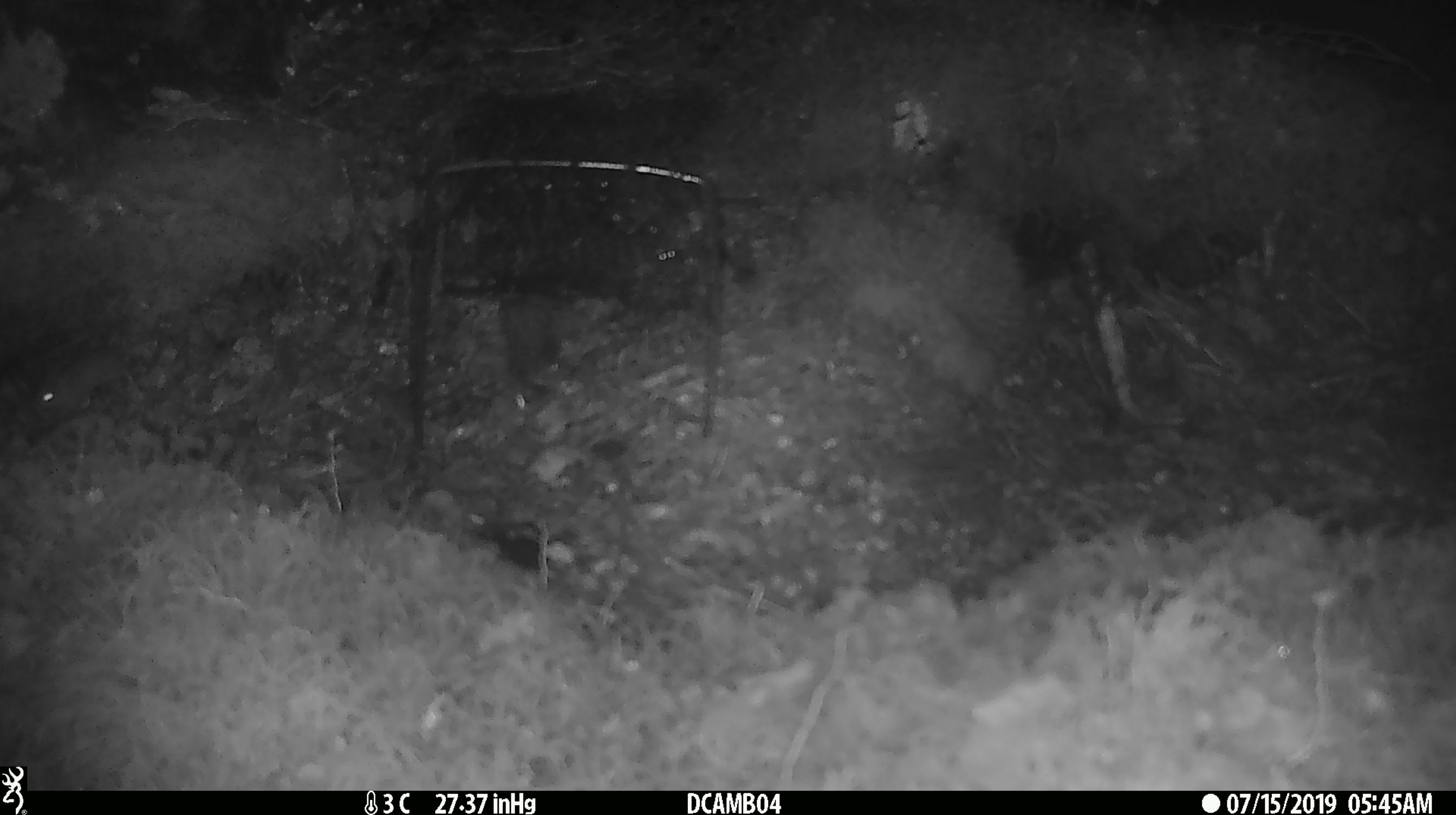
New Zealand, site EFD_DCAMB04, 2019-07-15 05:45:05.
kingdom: Animalia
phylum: Chordata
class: Mammalia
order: Rodentia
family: Muridae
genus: Mus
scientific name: Mus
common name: mouse